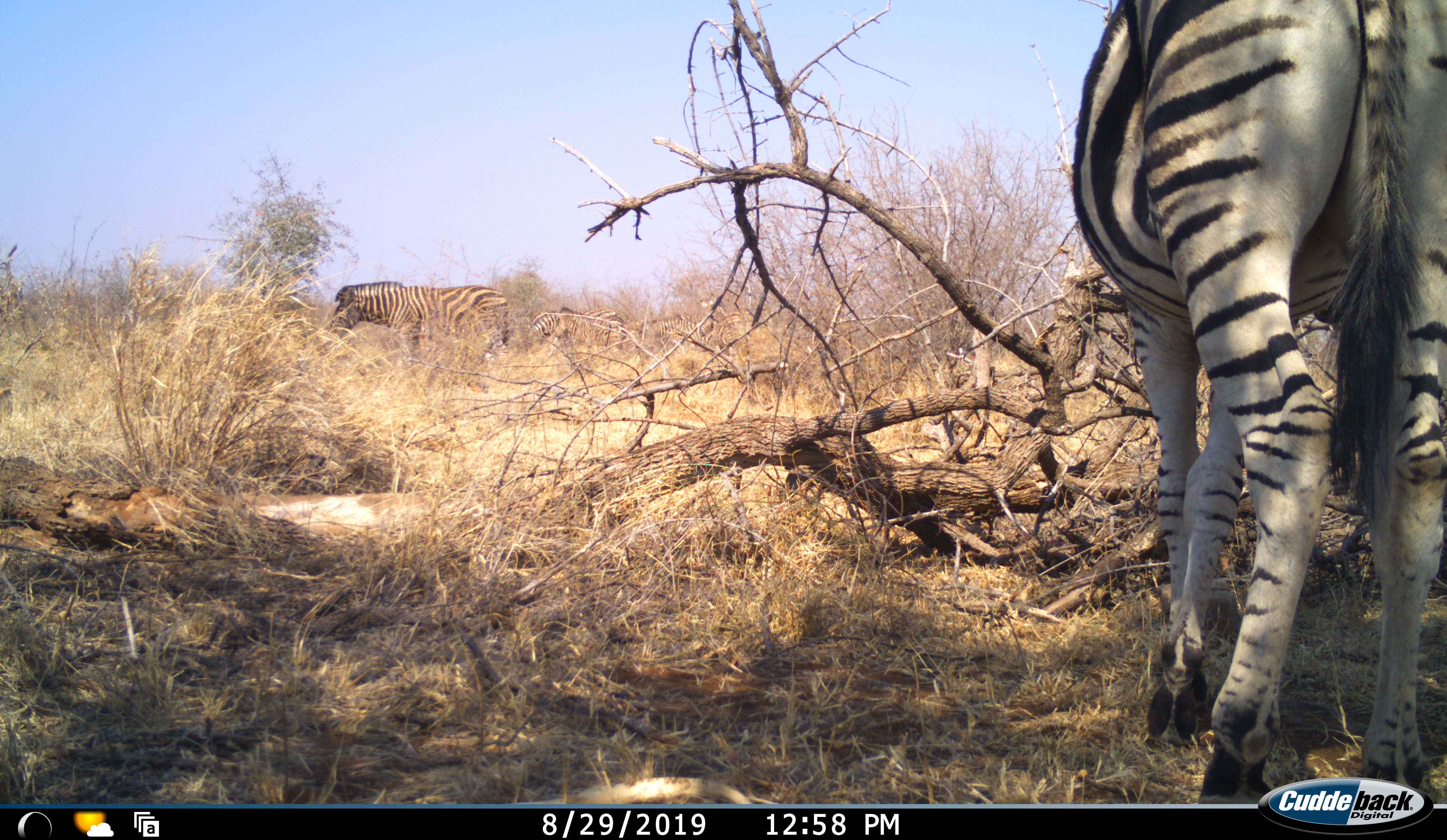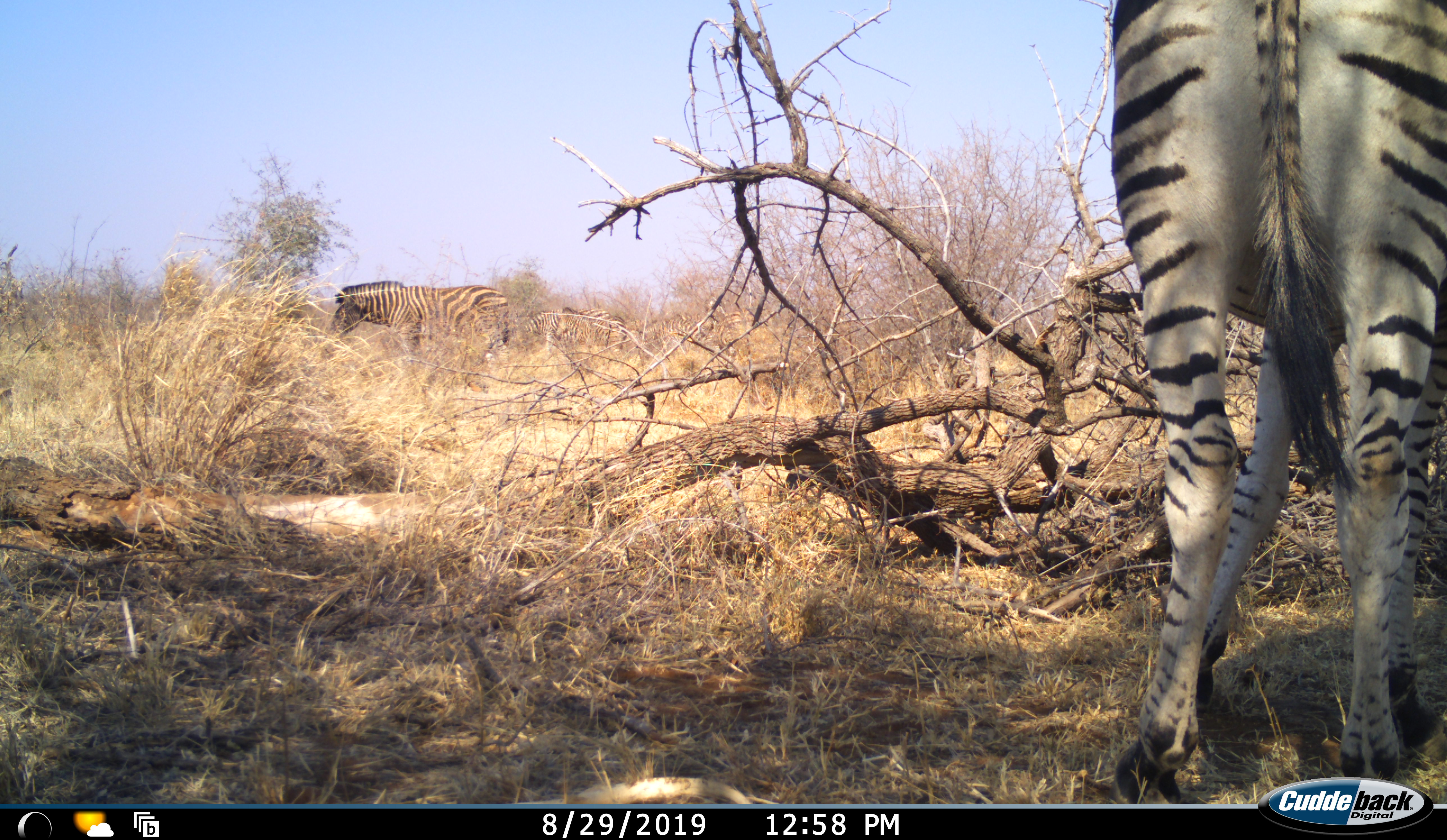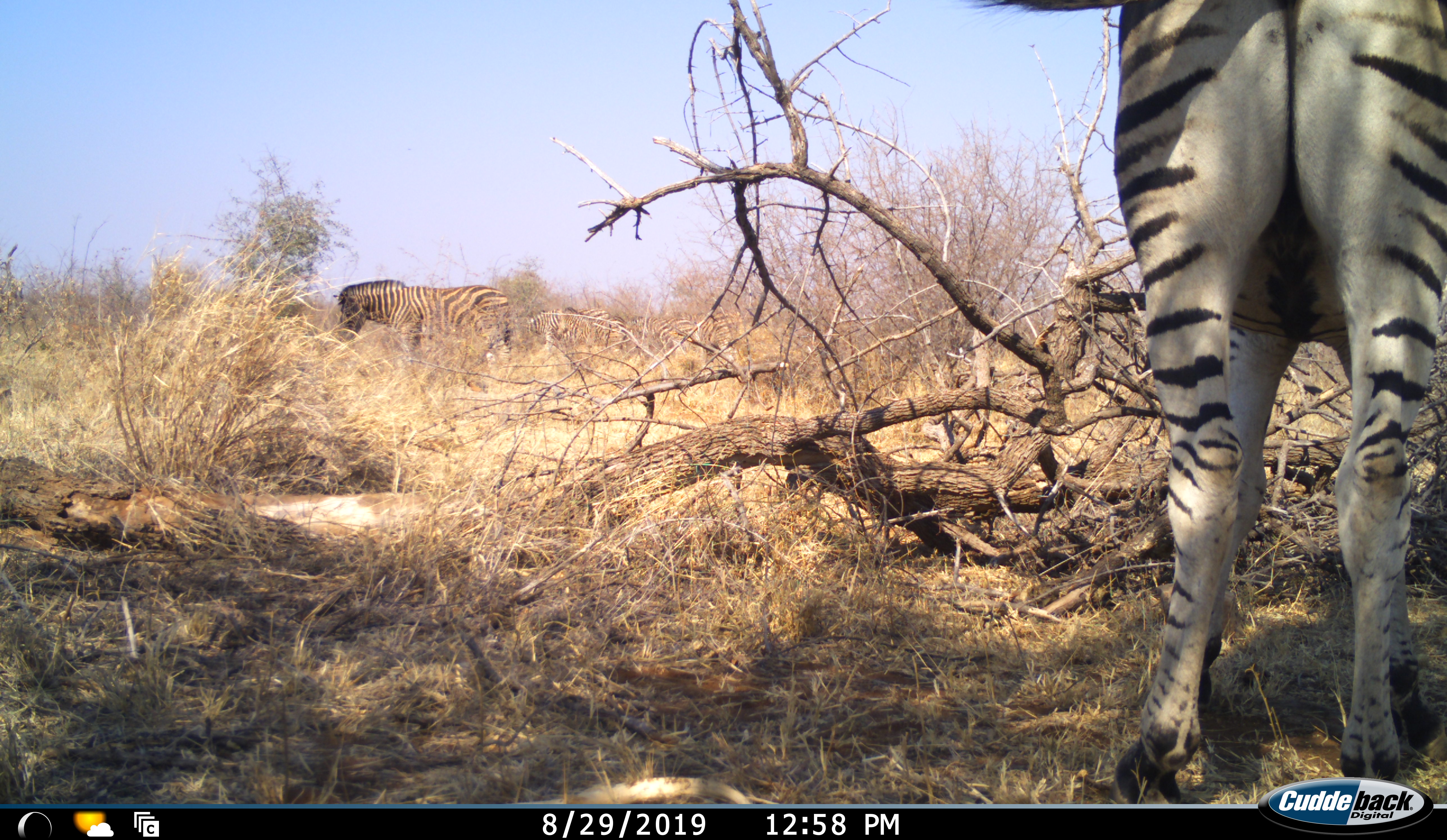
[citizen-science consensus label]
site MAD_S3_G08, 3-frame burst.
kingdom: Animalia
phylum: Chordata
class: Mammalia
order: Perissodactyla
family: Equidae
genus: Equus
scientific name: Equus quagga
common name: plains zebra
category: zebraplains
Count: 5.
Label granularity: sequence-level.